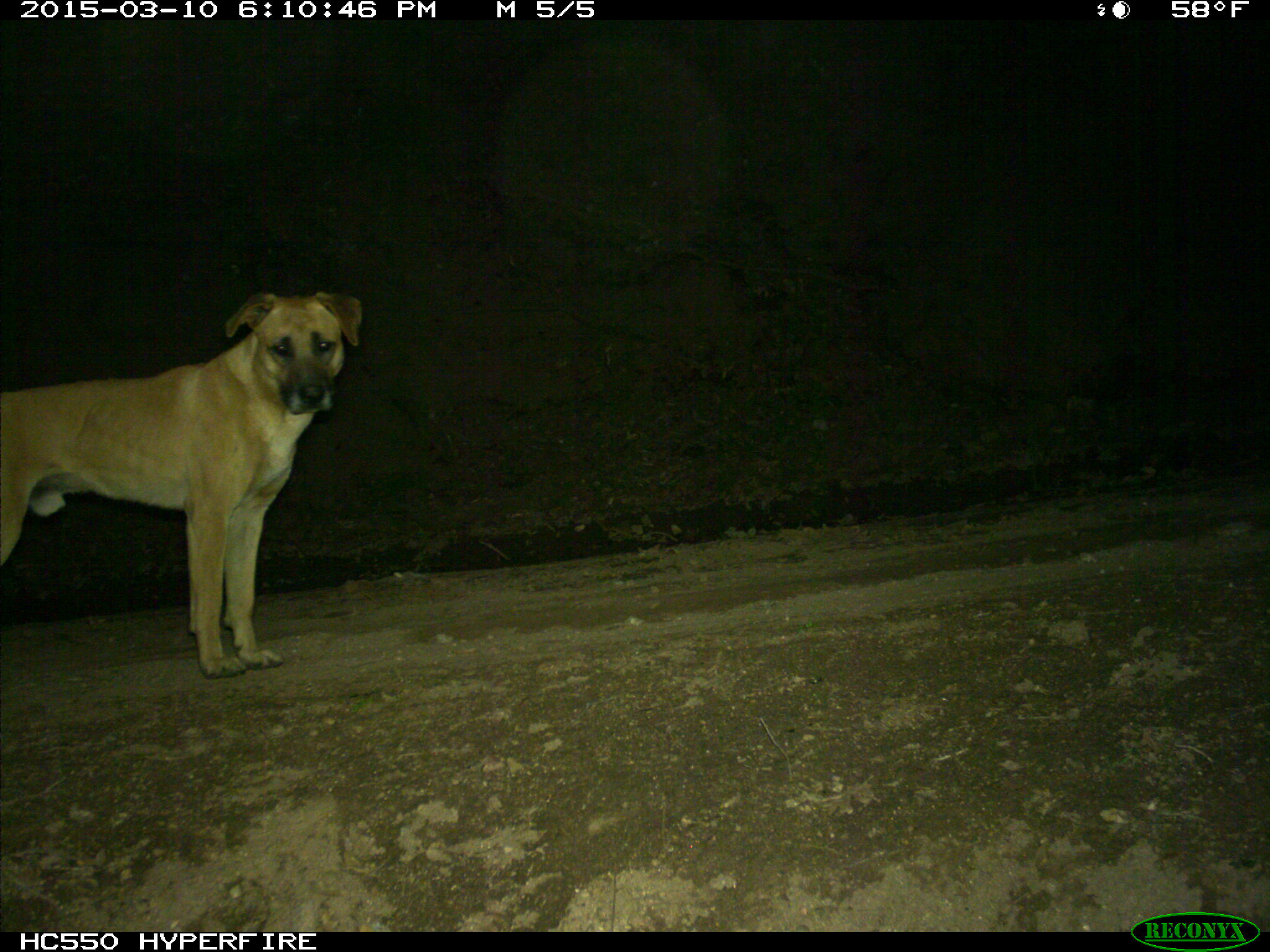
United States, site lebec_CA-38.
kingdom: Animalia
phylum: Chordata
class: Mammalia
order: Carnivora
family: Canidae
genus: Canis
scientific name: Canis familiaris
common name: domestic dog